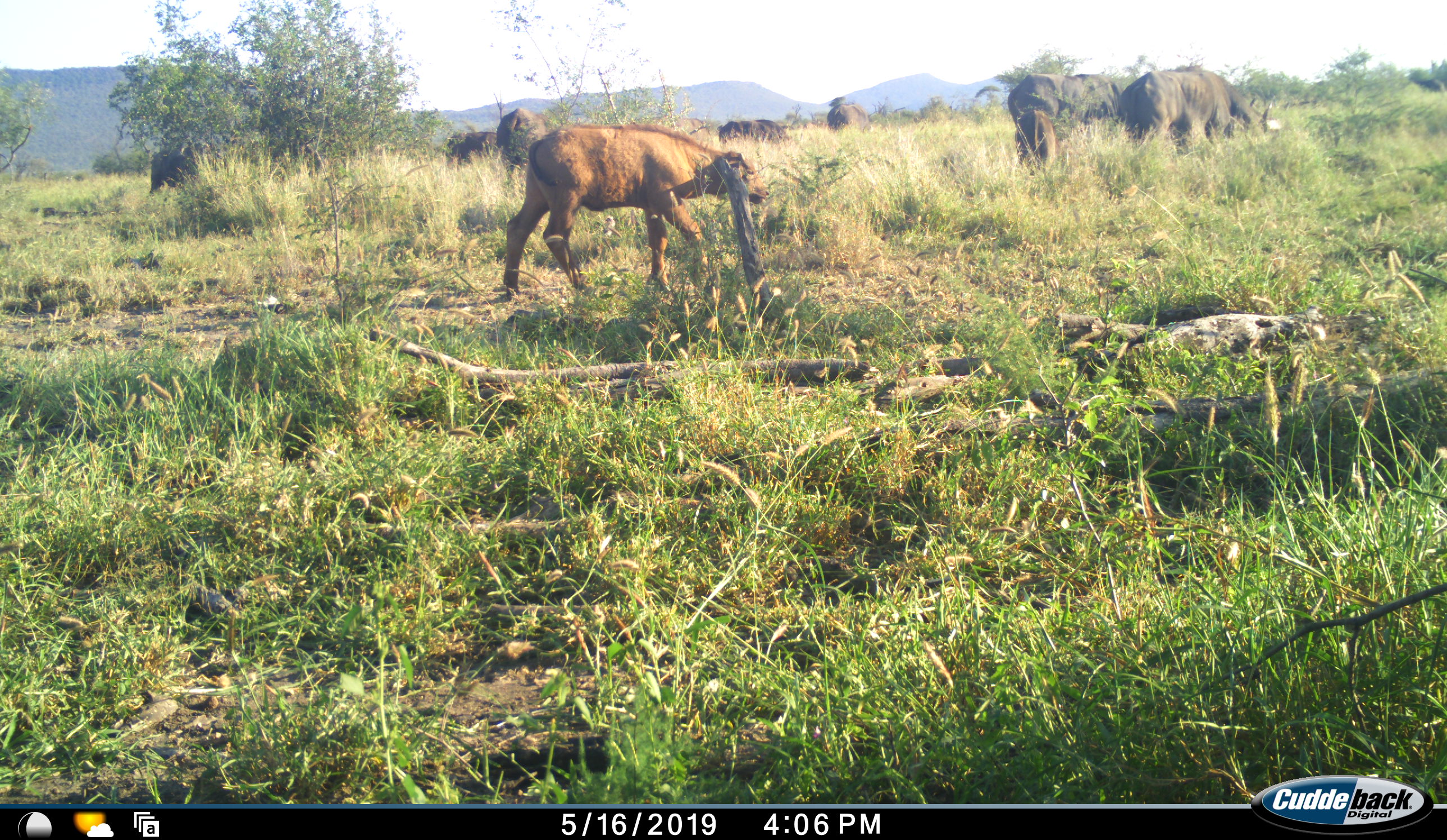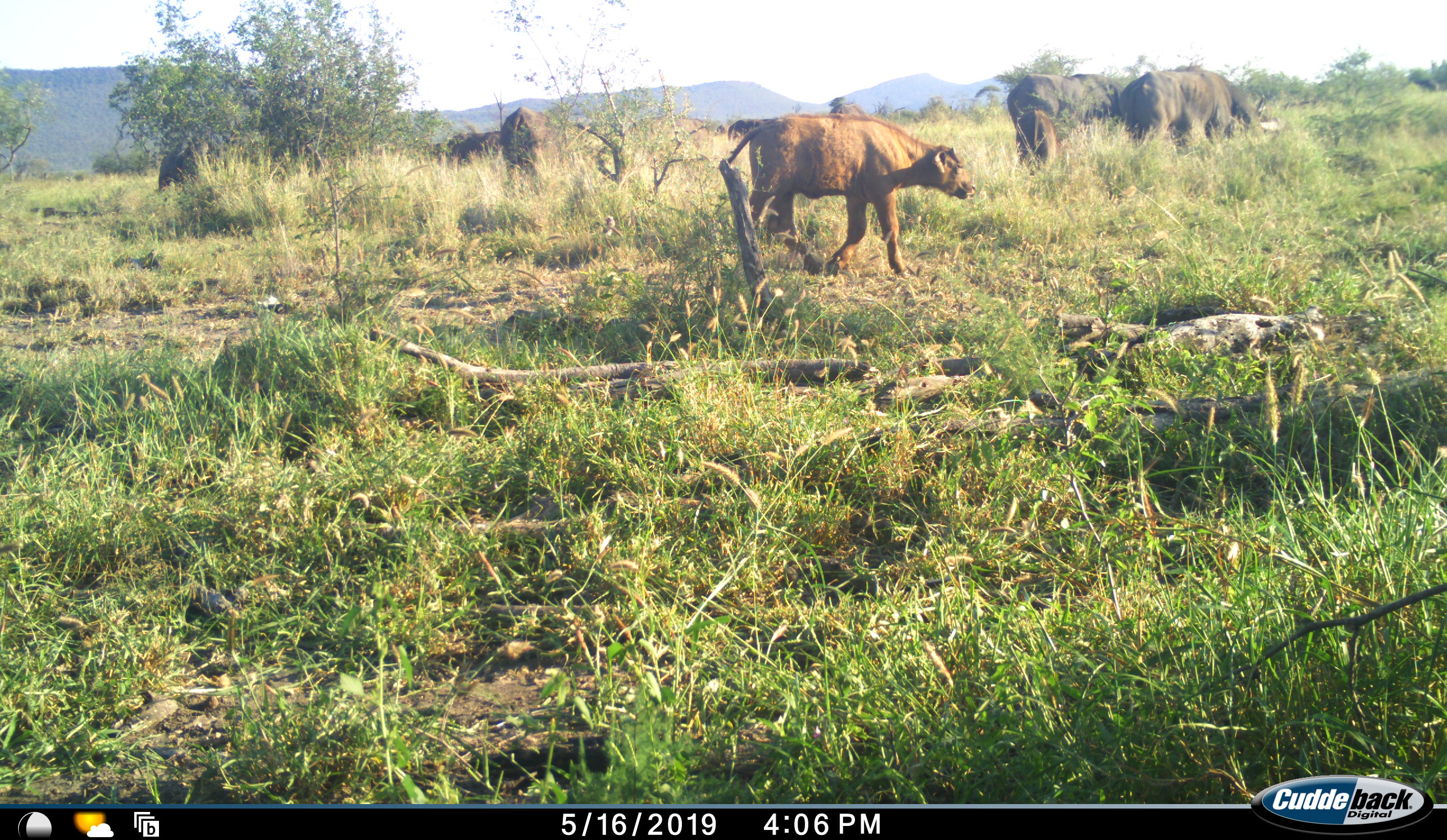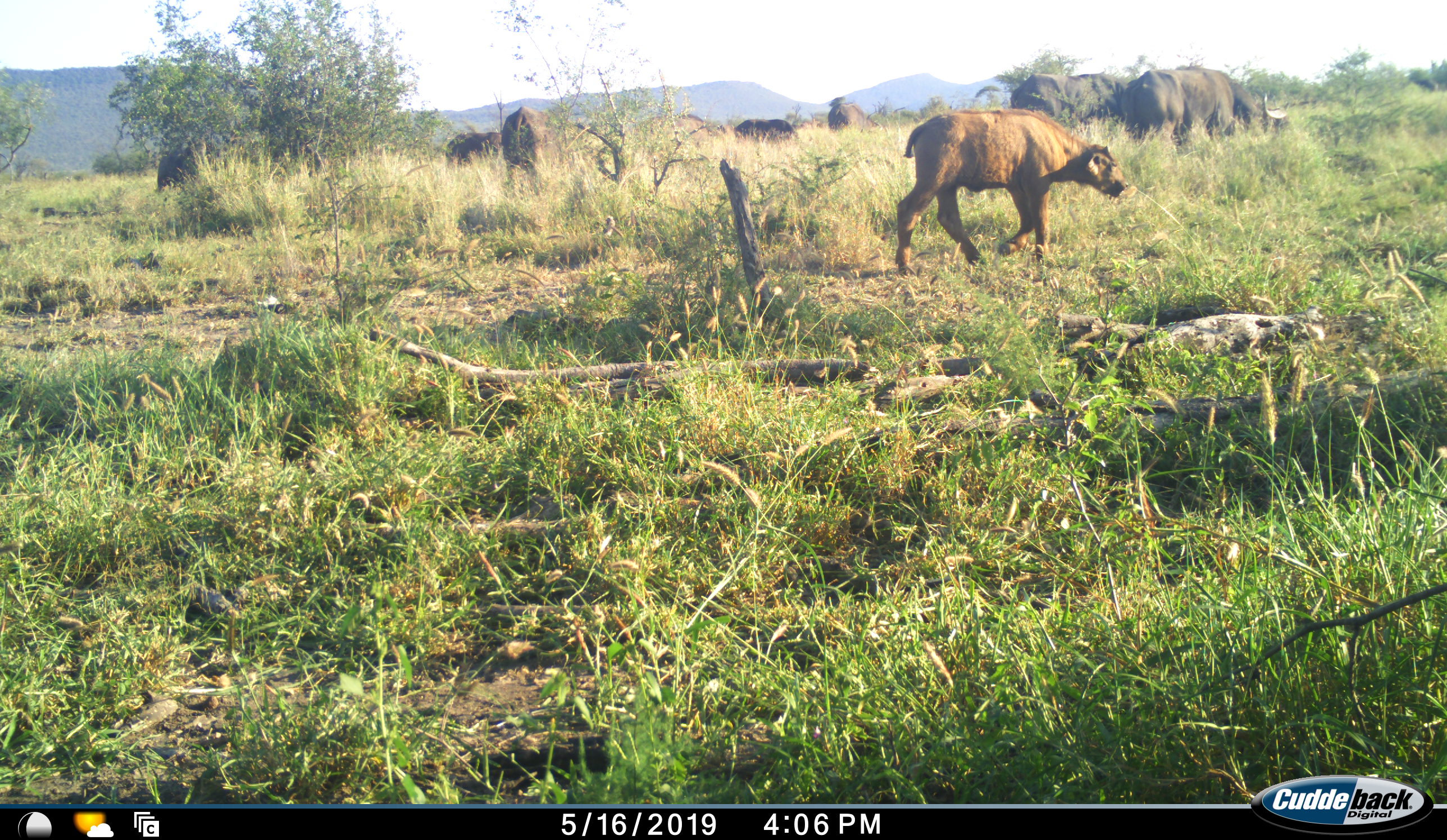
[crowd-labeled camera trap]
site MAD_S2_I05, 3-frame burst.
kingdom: Animalia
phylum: Chordata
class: Mammalia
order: Artiodactyla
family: Bovidae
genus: Syncerus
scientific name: Syncerus caffer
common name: african buffalo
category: buffalo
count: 10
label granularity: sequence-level